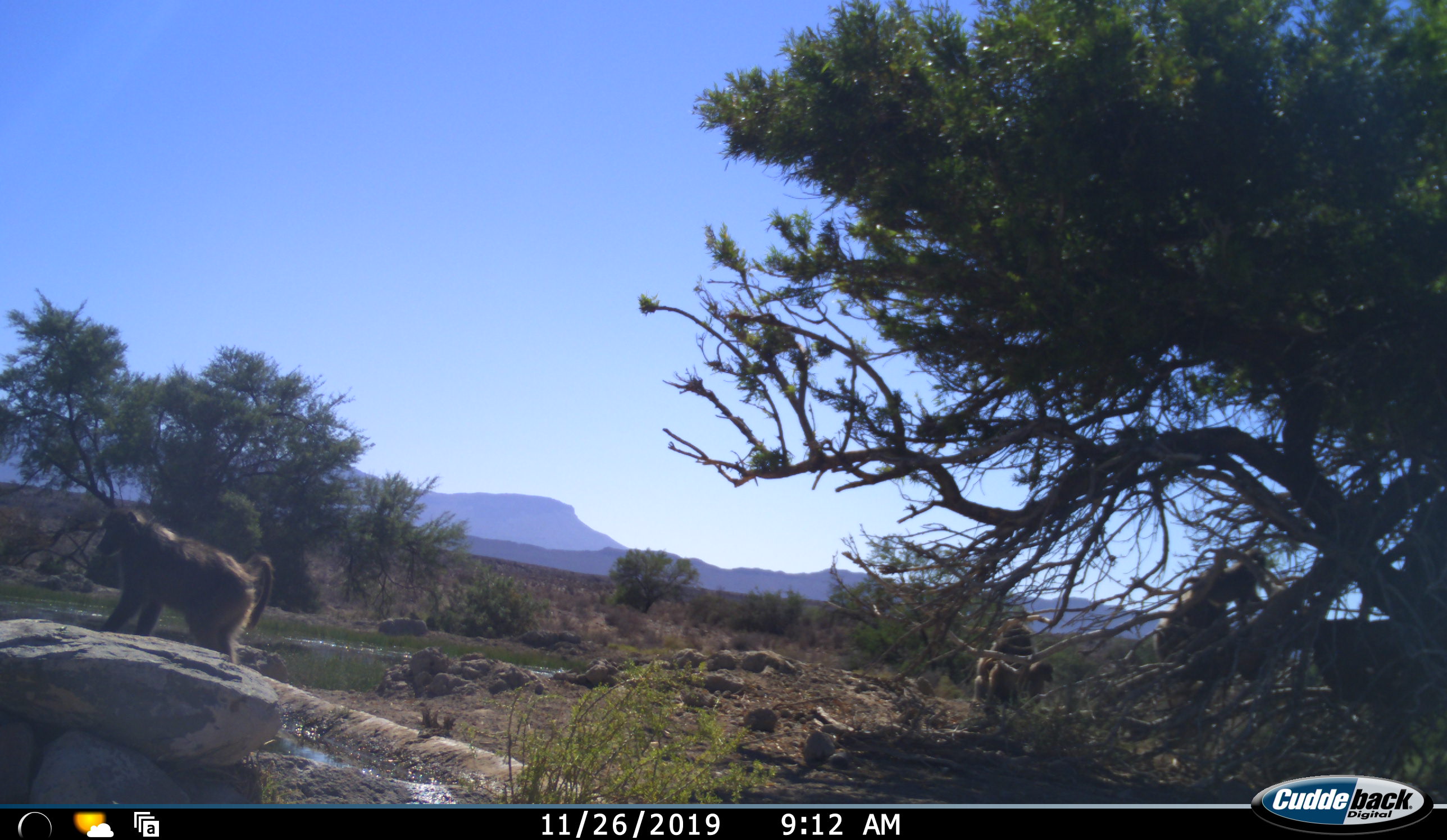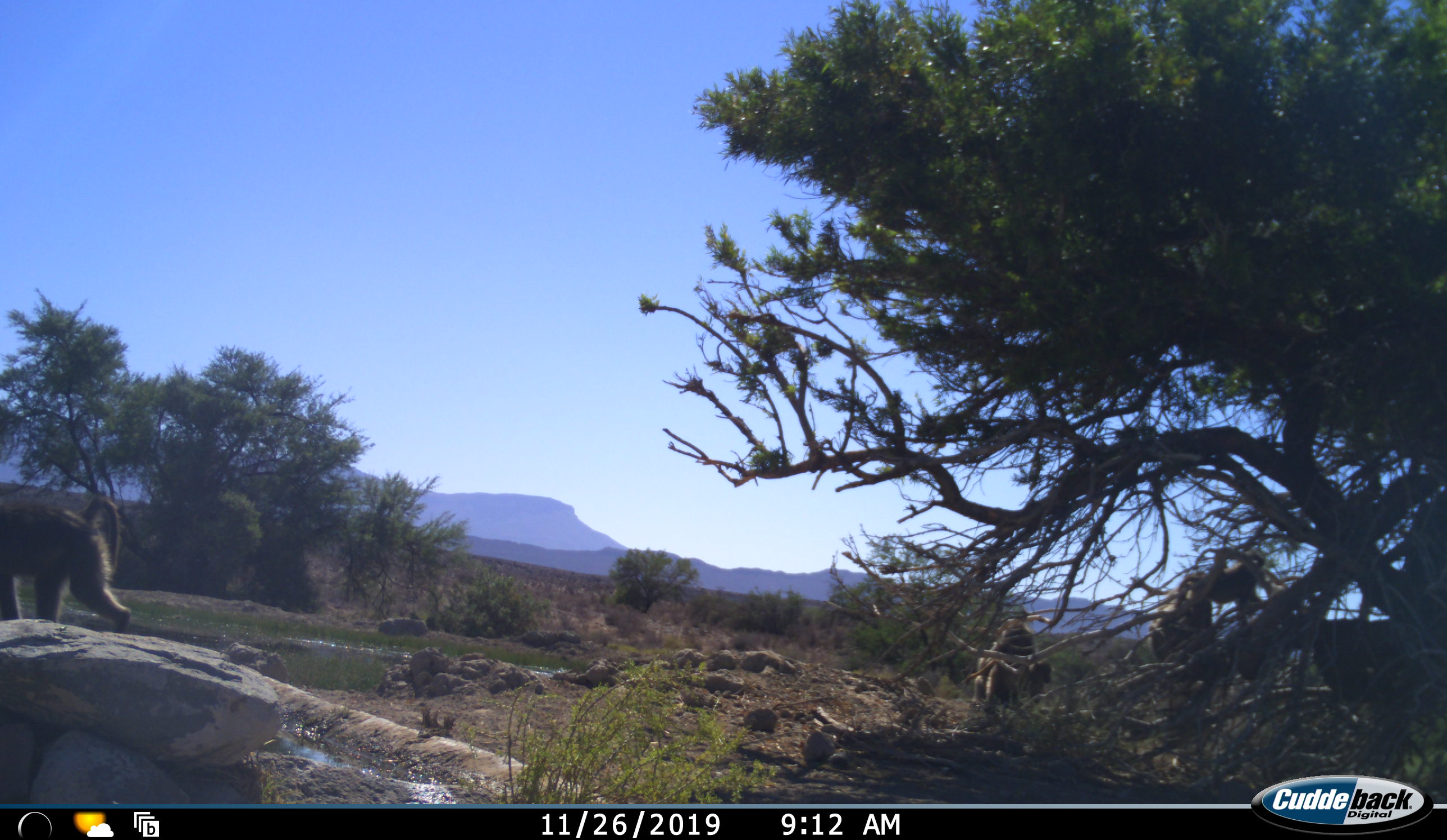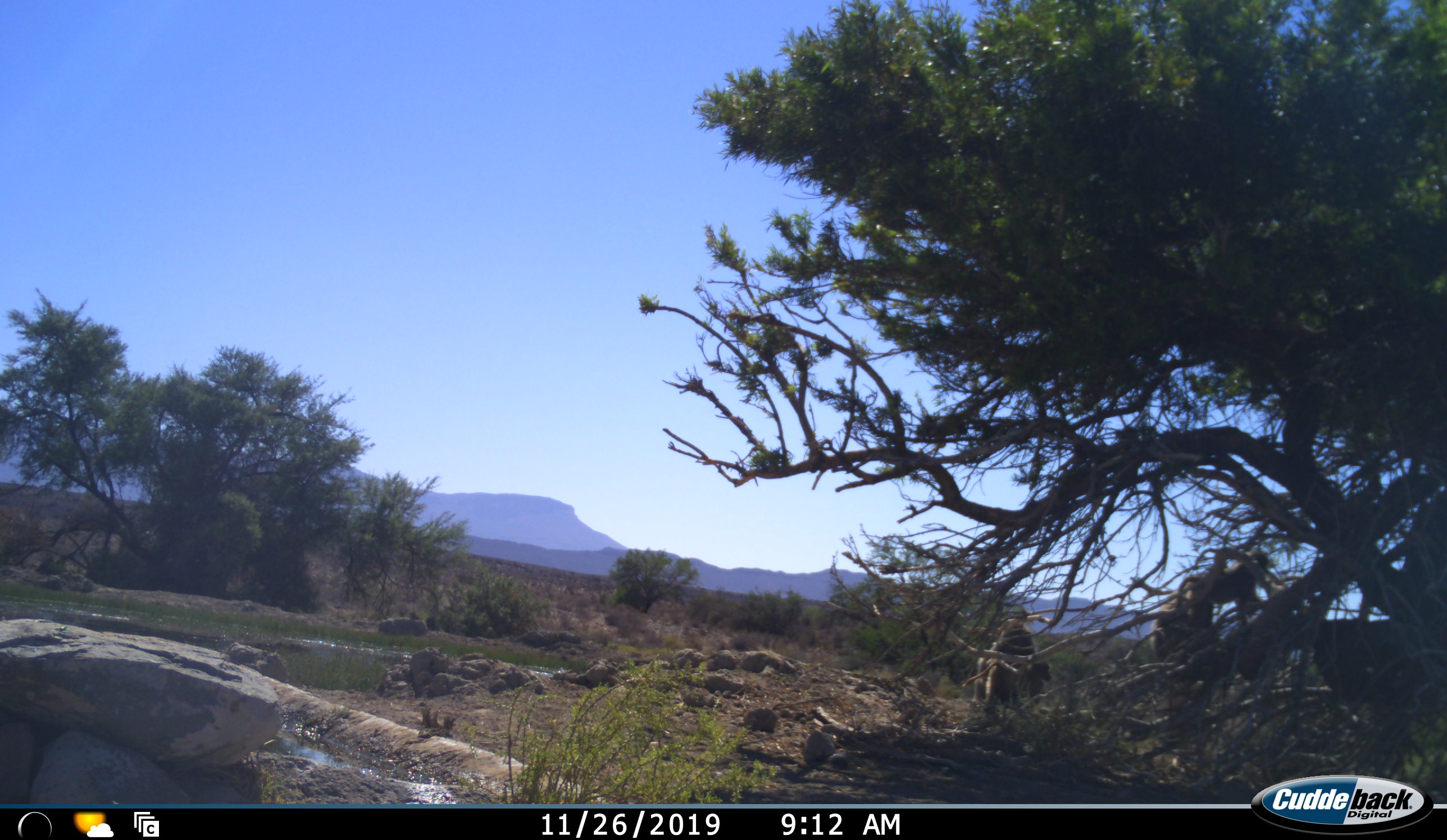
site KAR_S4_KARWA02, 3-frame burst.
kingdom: Animalia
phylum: Chordata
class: Mammalia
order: Primates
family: Cercopithecidae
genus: Papio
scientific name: Papio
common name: baboon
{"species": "baboon (Papio)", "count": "4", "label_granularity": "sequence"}